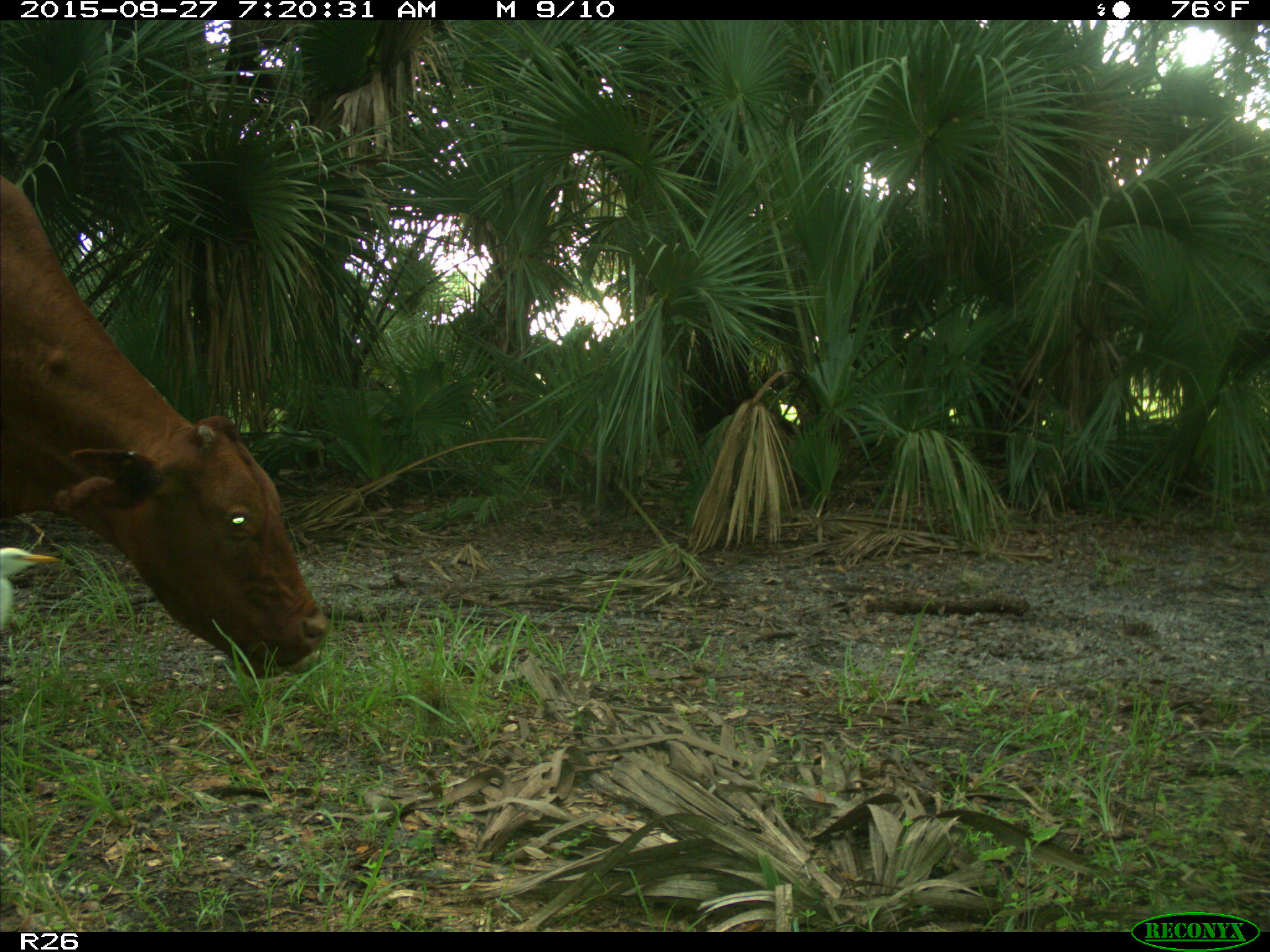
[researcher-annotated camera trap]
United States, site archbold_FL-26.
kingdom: Animalia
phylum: Chordata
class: Mammalia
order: Artiodactyla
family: Bovidae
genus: Bos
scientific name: Bos taurus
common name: domestic cow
Bos taurus (domestic cow).